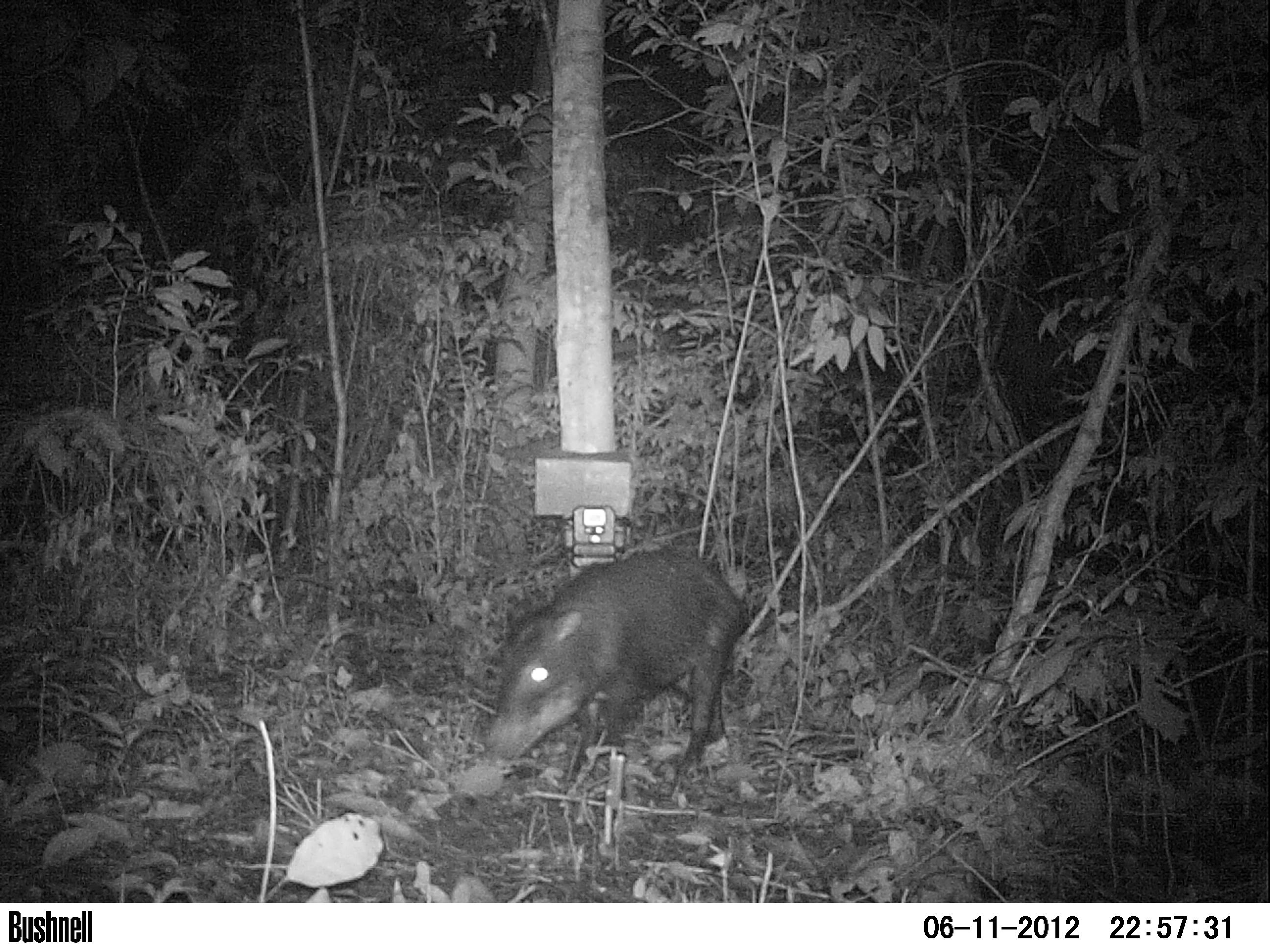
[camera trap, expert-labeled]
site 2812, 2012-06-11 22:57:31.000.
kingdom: Animalia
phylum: Chordata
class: Mammalia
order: Artiodactyla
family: Tayassuidae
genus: Tayassu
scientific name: Tayassu pecari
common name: white-lipped peccary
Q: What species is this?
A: Tayassu pecari (white-lipped peccary).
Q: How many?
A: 12.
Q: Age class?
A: Adult.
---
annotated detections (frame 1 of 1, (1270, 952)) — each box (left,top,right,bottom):
tayassu pecari: (482,542,748,786)